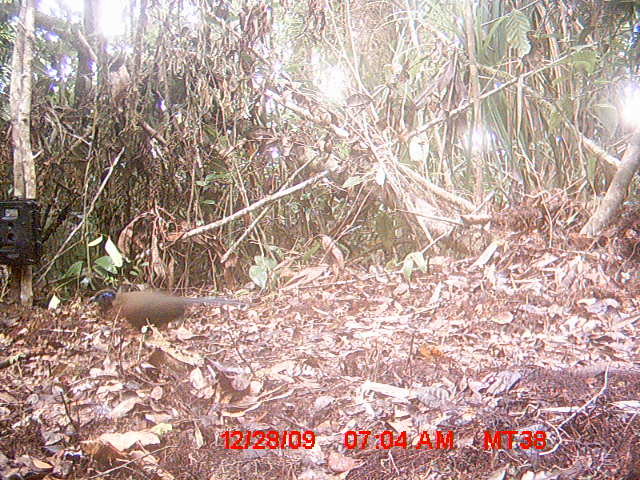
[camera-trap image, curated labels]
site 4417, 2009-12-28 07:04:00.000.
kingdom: Animalia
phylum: Chordata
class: Aves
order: Cuculiformes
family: Cuculidae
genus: Coua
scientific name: Coua serriana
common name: red-breasted coua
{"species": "Coua serriana (red-breasted coua)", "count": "1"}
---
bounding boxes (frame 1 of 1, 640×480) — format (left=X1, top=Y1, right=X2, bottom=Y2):
coua serriana: (left=86, top=286, right=243, bottom=338)